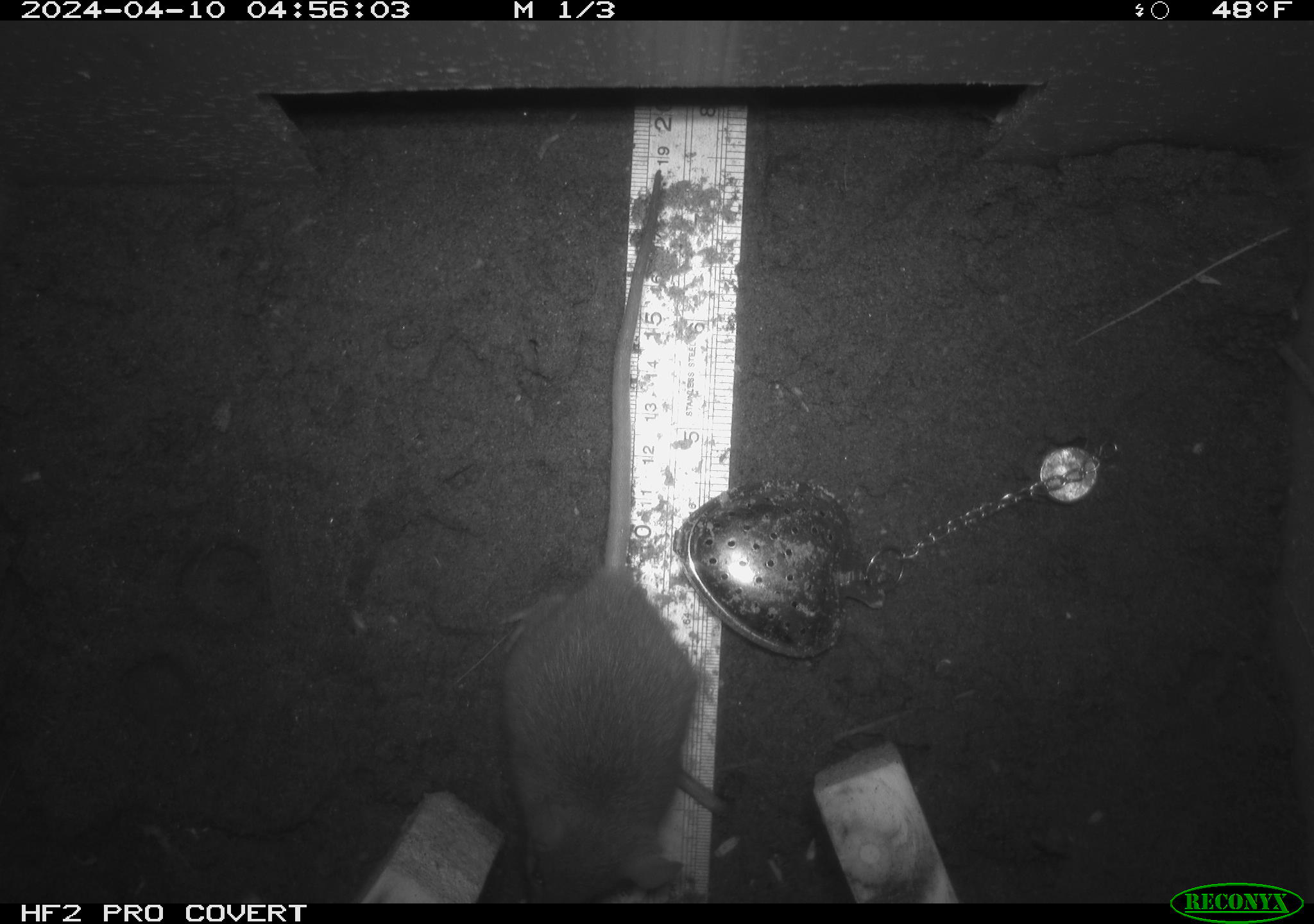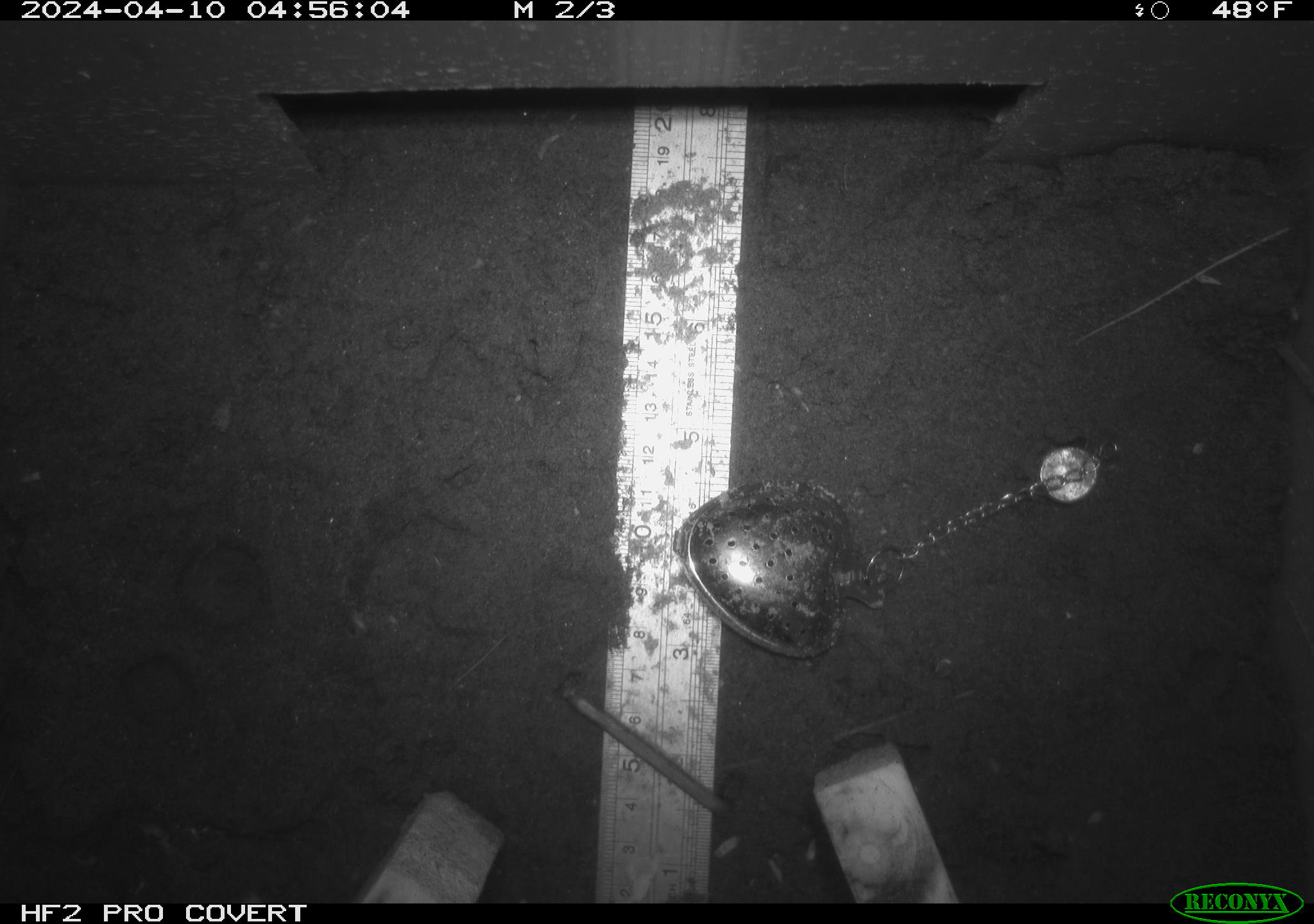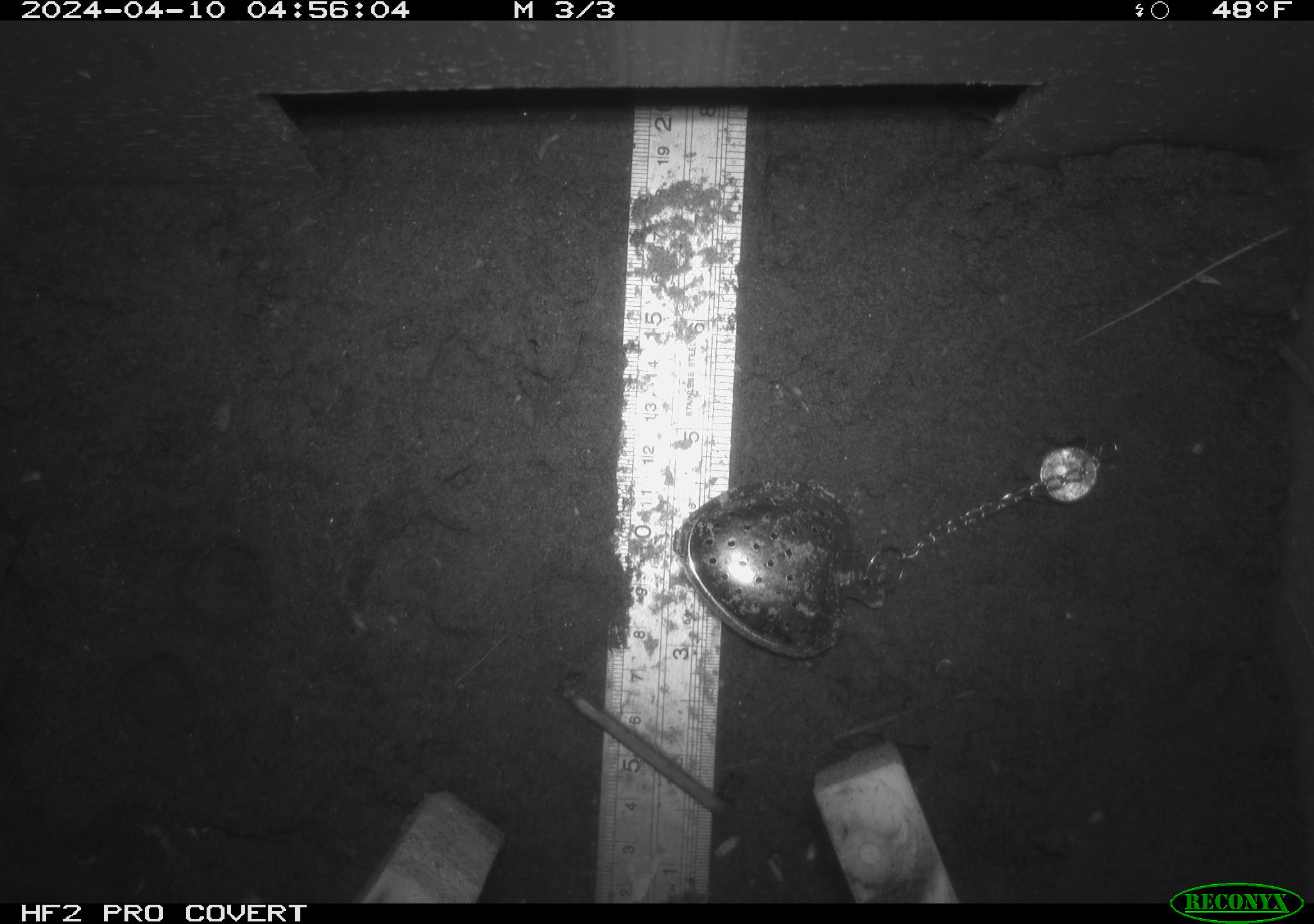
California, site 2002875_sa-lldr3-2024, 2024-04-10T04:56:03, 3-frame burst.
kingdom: Animalia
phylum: Chordata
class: Mammalia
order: Rodentia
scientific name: Rodentia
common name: rodent